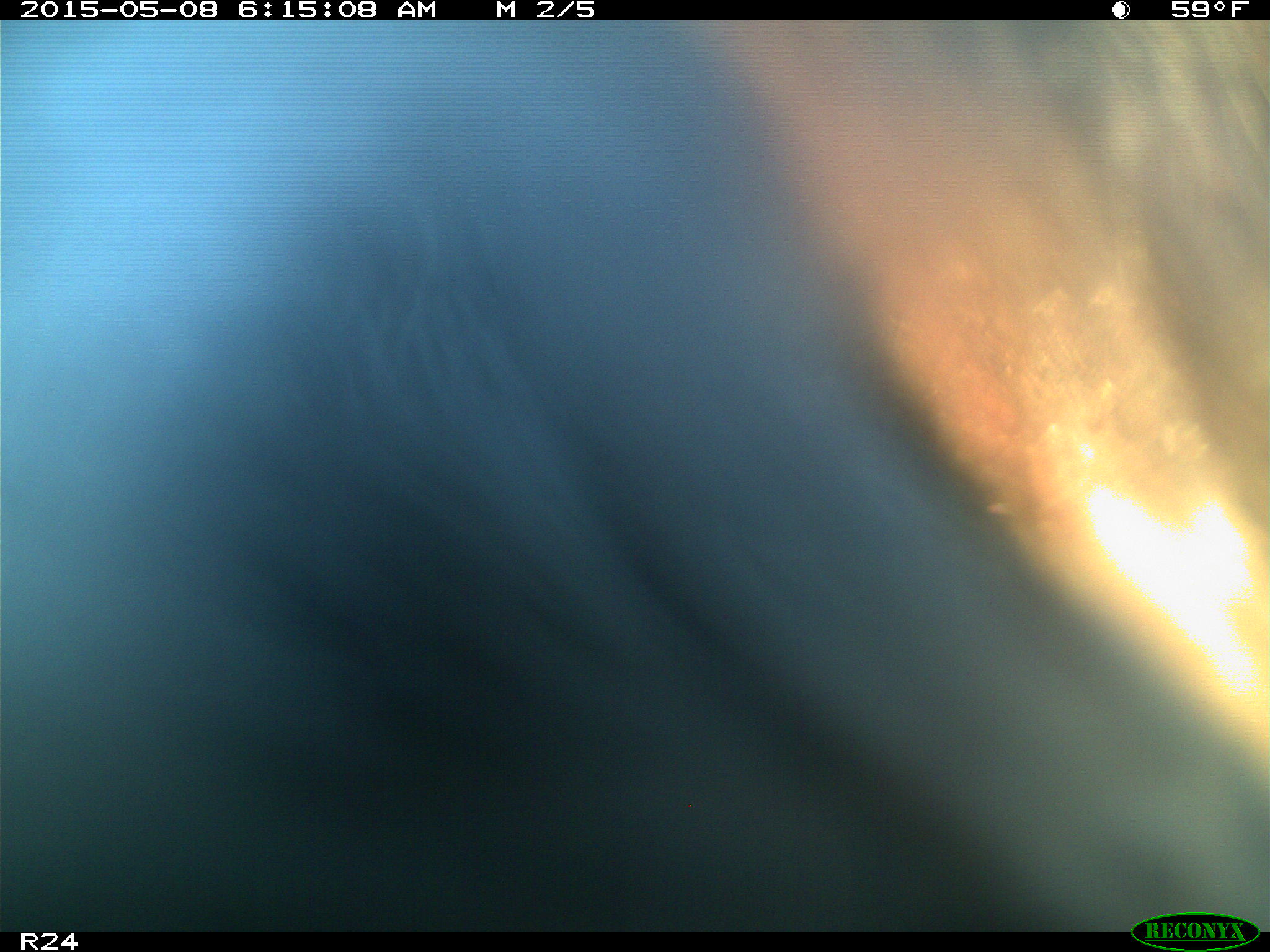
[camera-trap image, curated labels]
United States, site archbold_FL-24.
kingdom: Animalia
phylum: Chordata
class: Mammalia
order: Artiodactyla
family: Bovidae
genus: Bos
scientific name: Bos taurus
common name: domestic cow